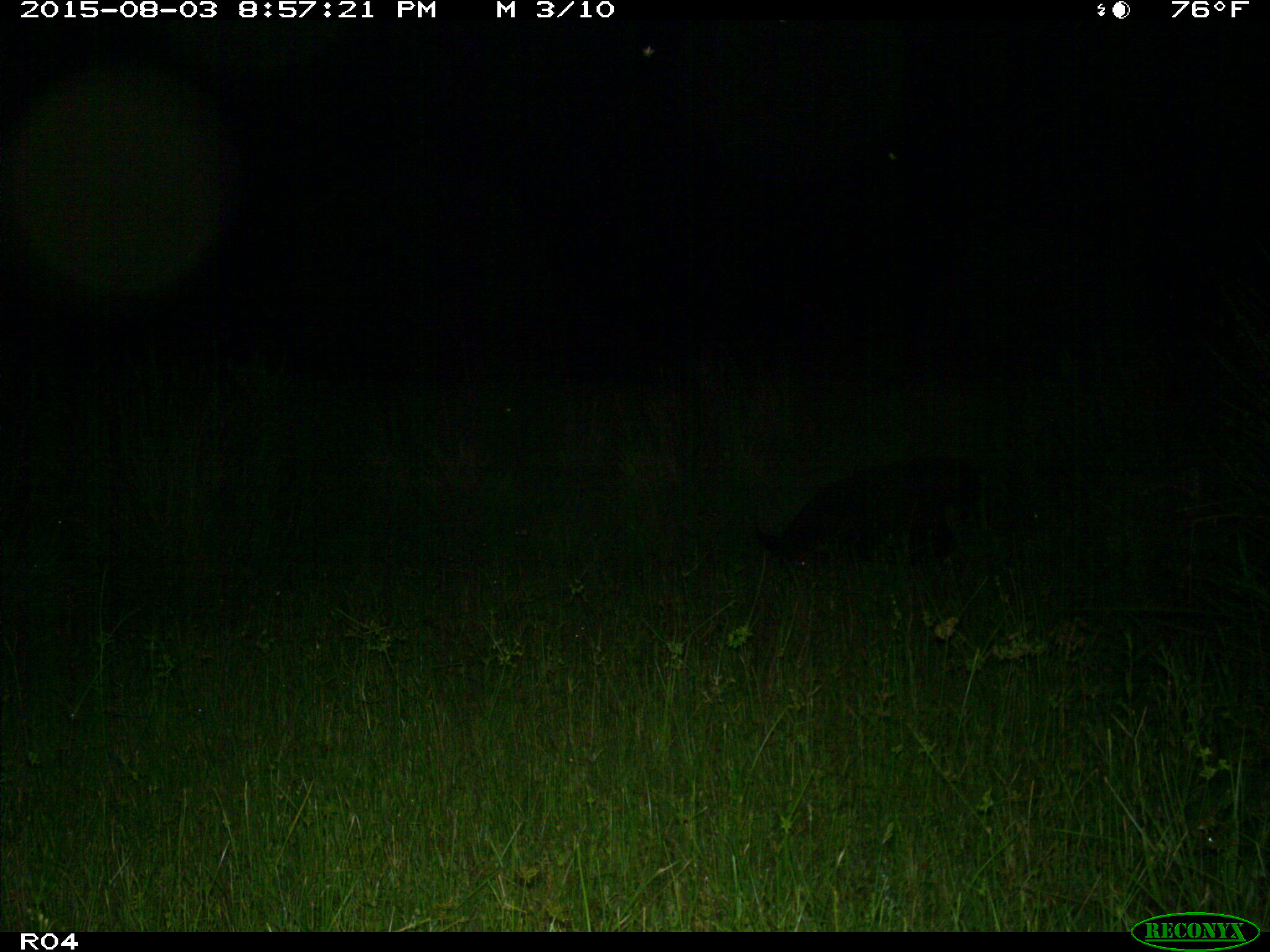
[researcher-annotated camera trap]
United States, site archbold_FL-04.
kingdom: Animalia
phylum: Chordata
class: Mammalia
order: Artiodactyla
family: Suidae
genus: Sus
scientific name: Sus scrofa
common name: wild boar